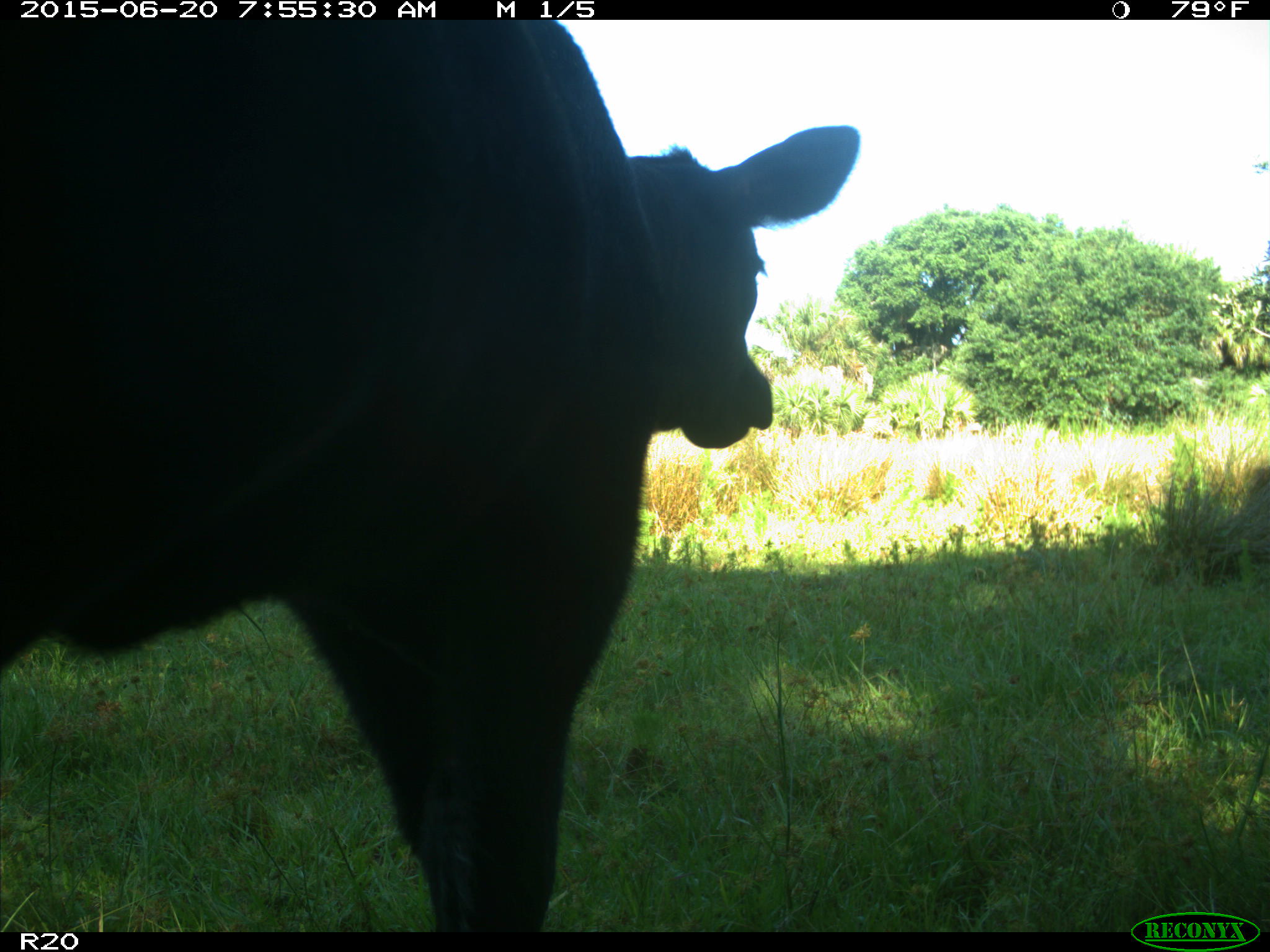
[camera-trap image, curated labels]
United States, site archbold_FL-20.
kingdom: Animalia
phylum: Chordata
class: Mammalia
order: Artiodactyla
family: Bovidae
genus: Bos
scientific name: Bos taurus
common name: domestic cow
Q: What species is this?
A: Bos taurus (domestic cow).